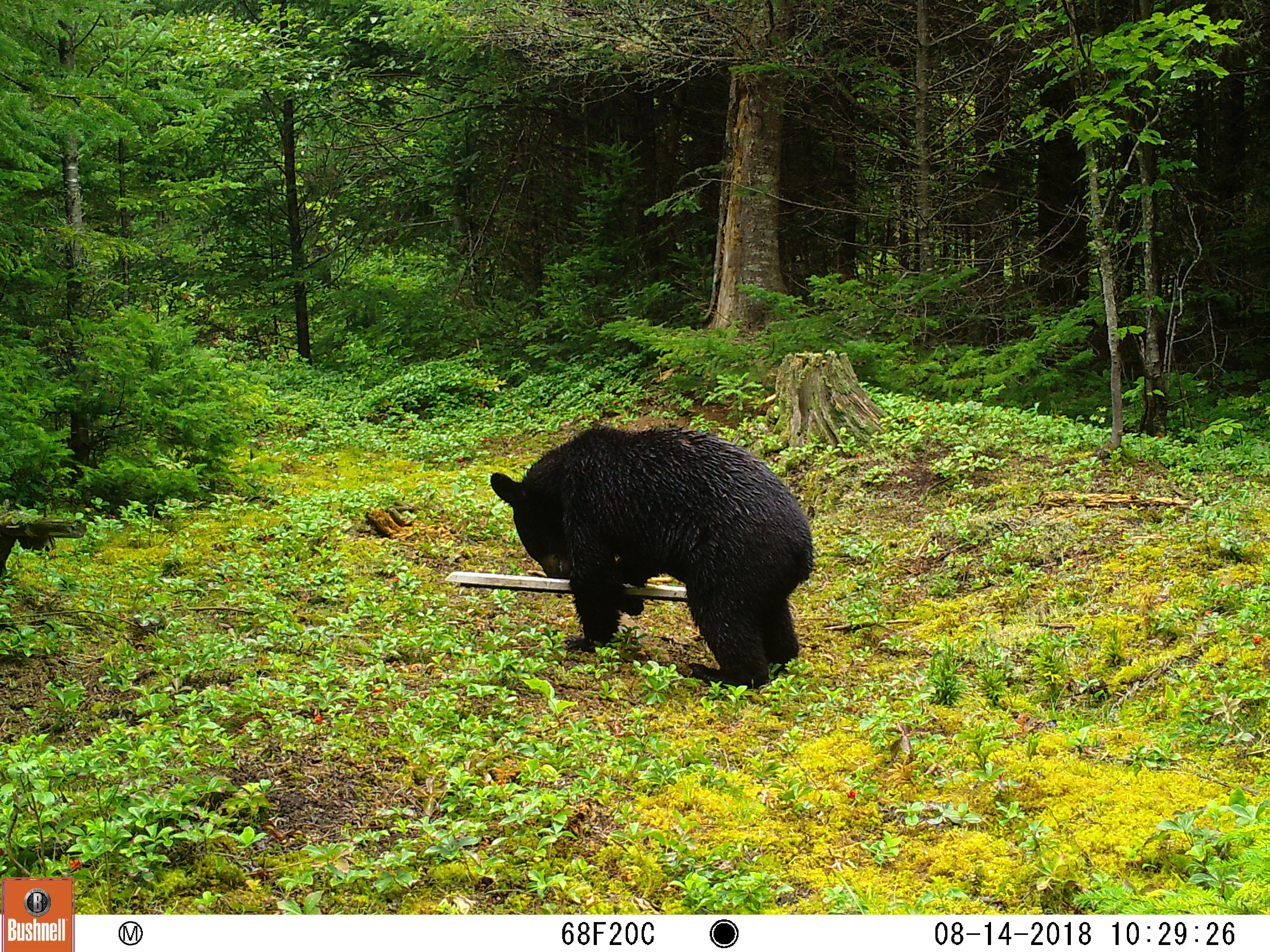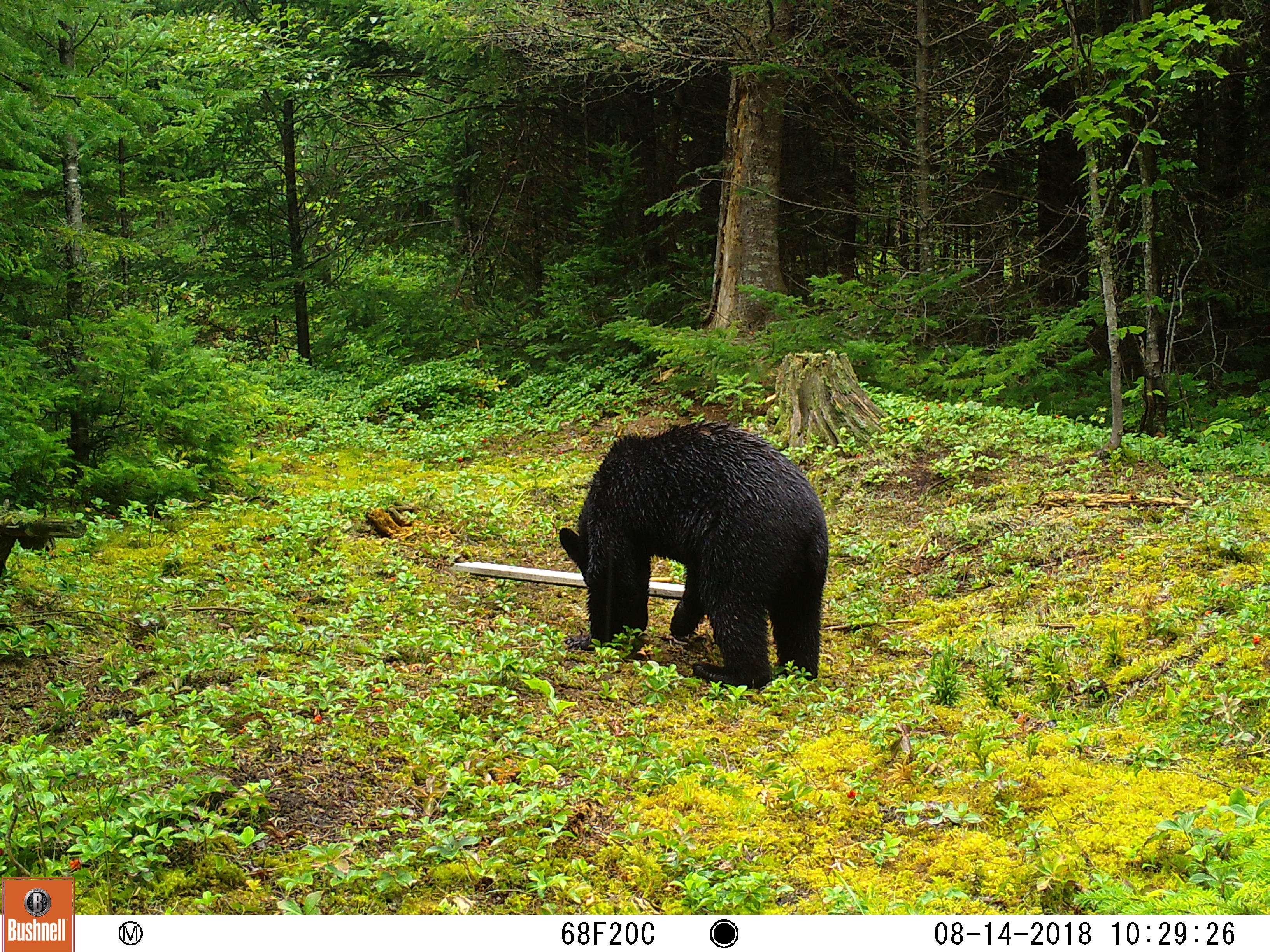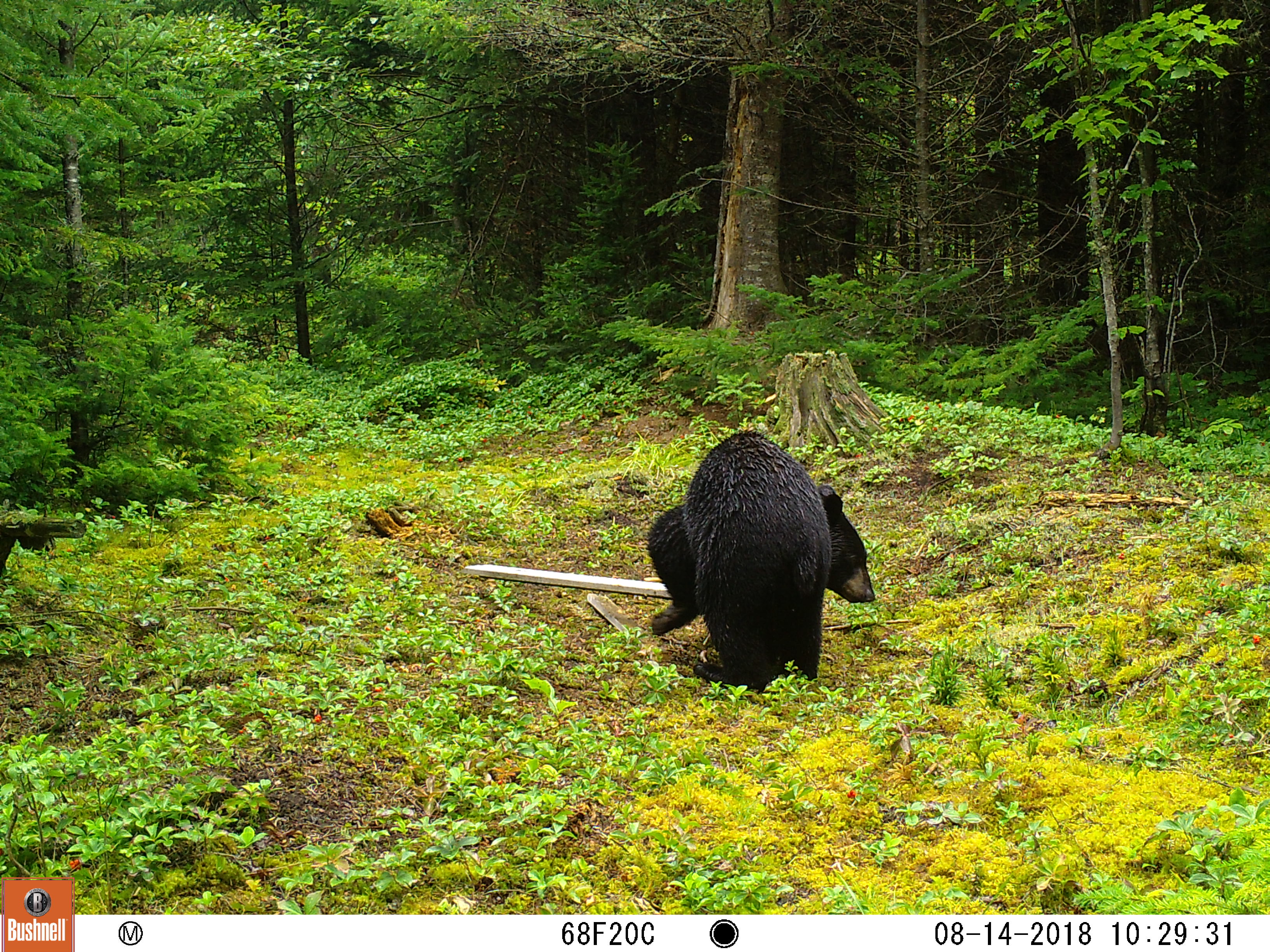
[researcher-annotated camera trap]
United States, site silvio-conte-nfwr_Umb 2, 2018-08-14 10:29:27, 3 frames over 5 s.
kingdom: Animalia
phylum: Chordata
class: Mammalia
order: Carnivora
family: Ursidae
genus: Ursus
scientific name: Ursus americanus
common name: black bear